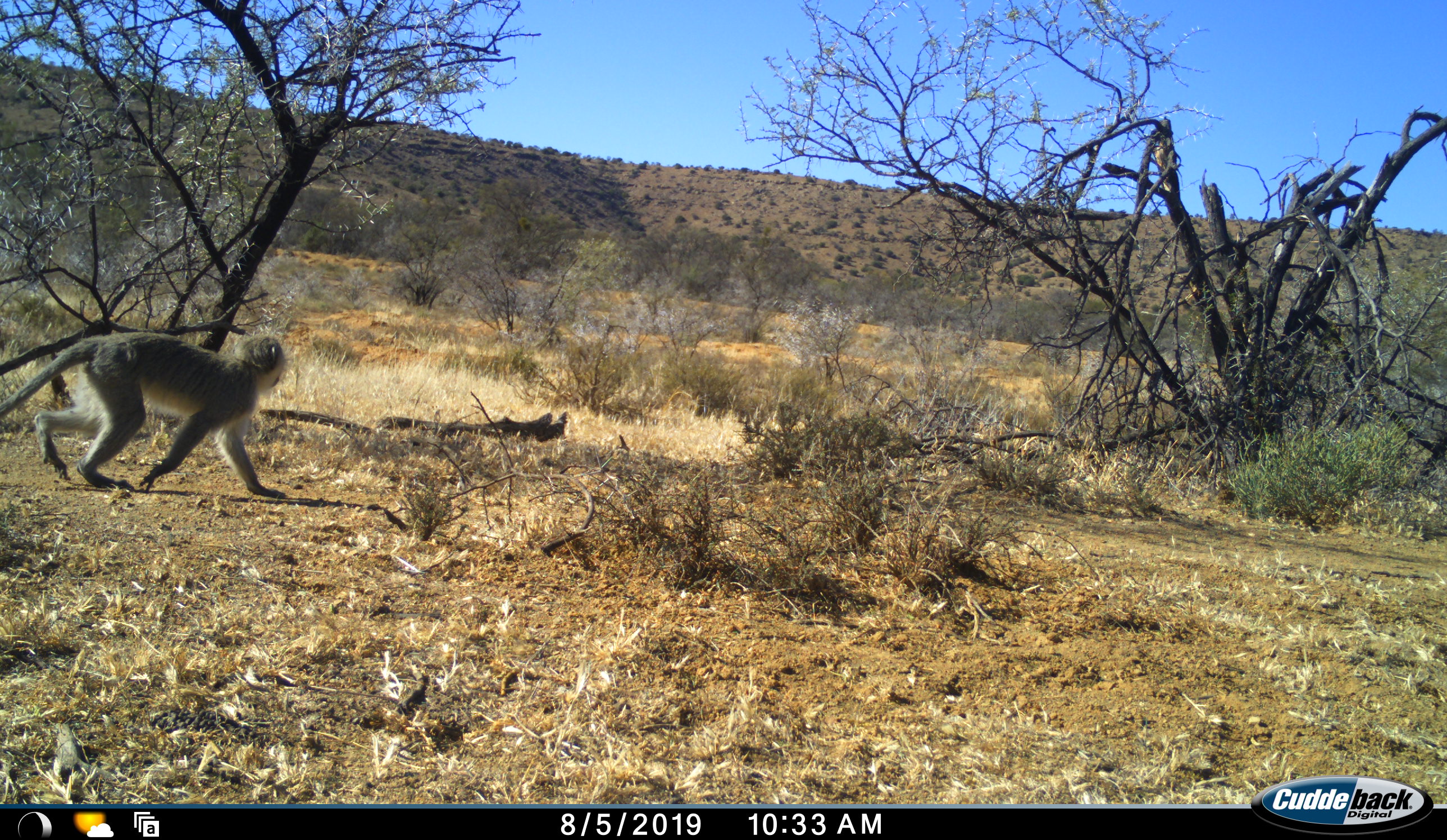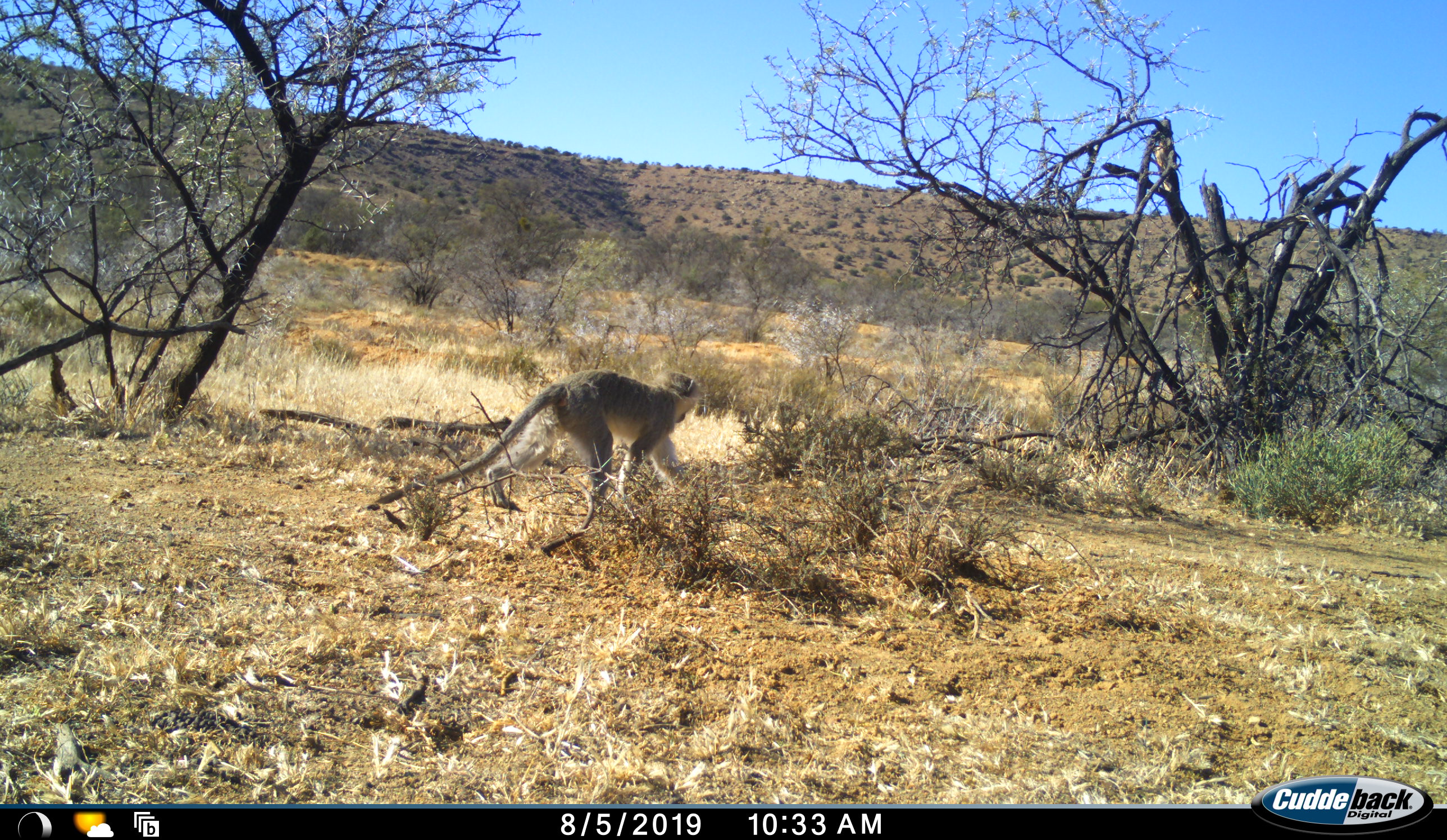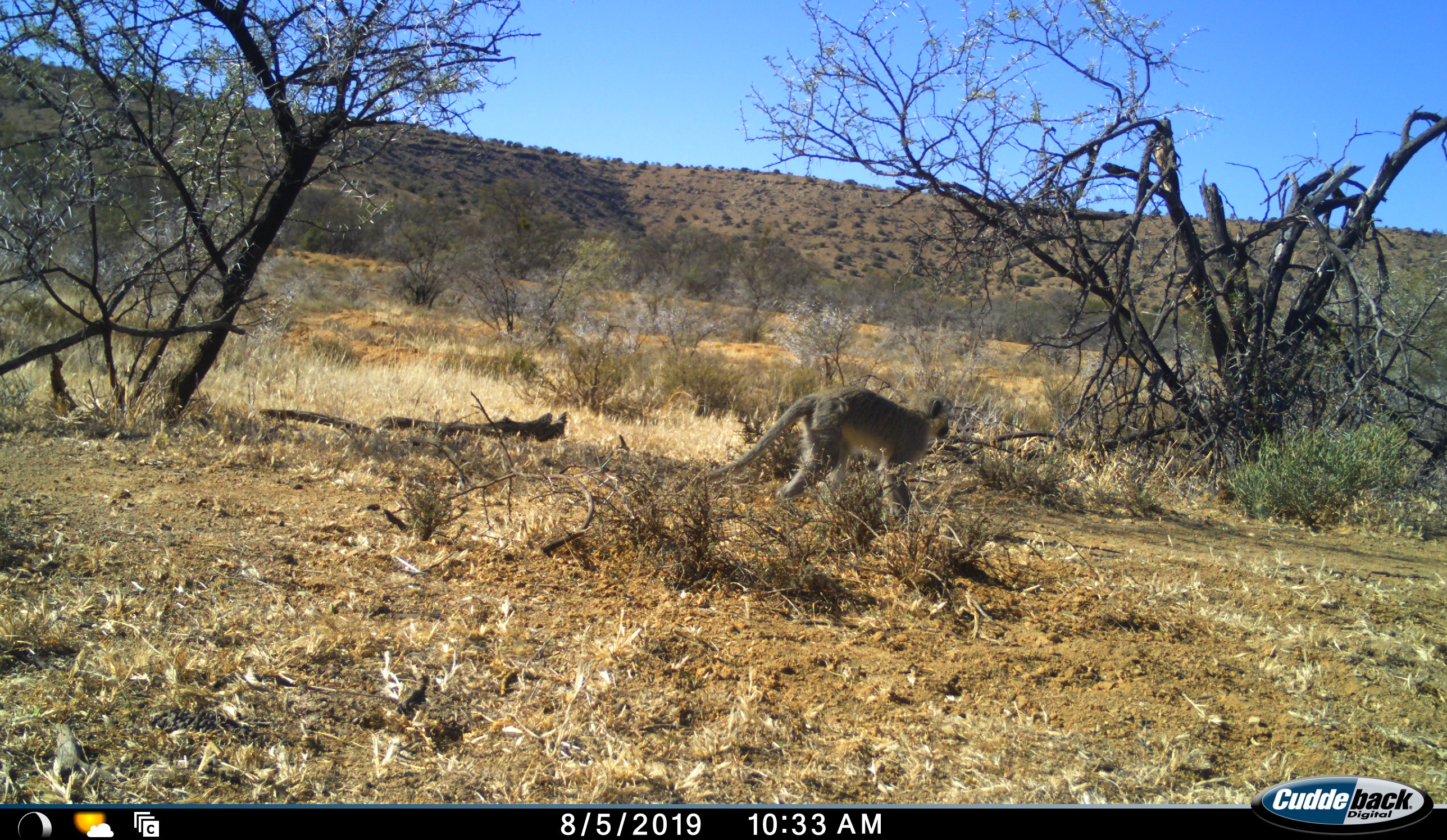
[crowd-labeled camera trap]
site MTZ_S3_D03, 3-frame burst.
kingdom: Animalia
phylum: Chordata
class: Mammalia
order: Primates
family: Cercopithecidae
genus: Chlorocebus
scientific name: Chlorocebus pygerythrus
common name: vervet monkey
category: monkeyvervet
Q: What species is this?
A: Monkeyvervet (vervet monkey) (Chlorocebus pygerythrus).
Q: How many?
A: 1.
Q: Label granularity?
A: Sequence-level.